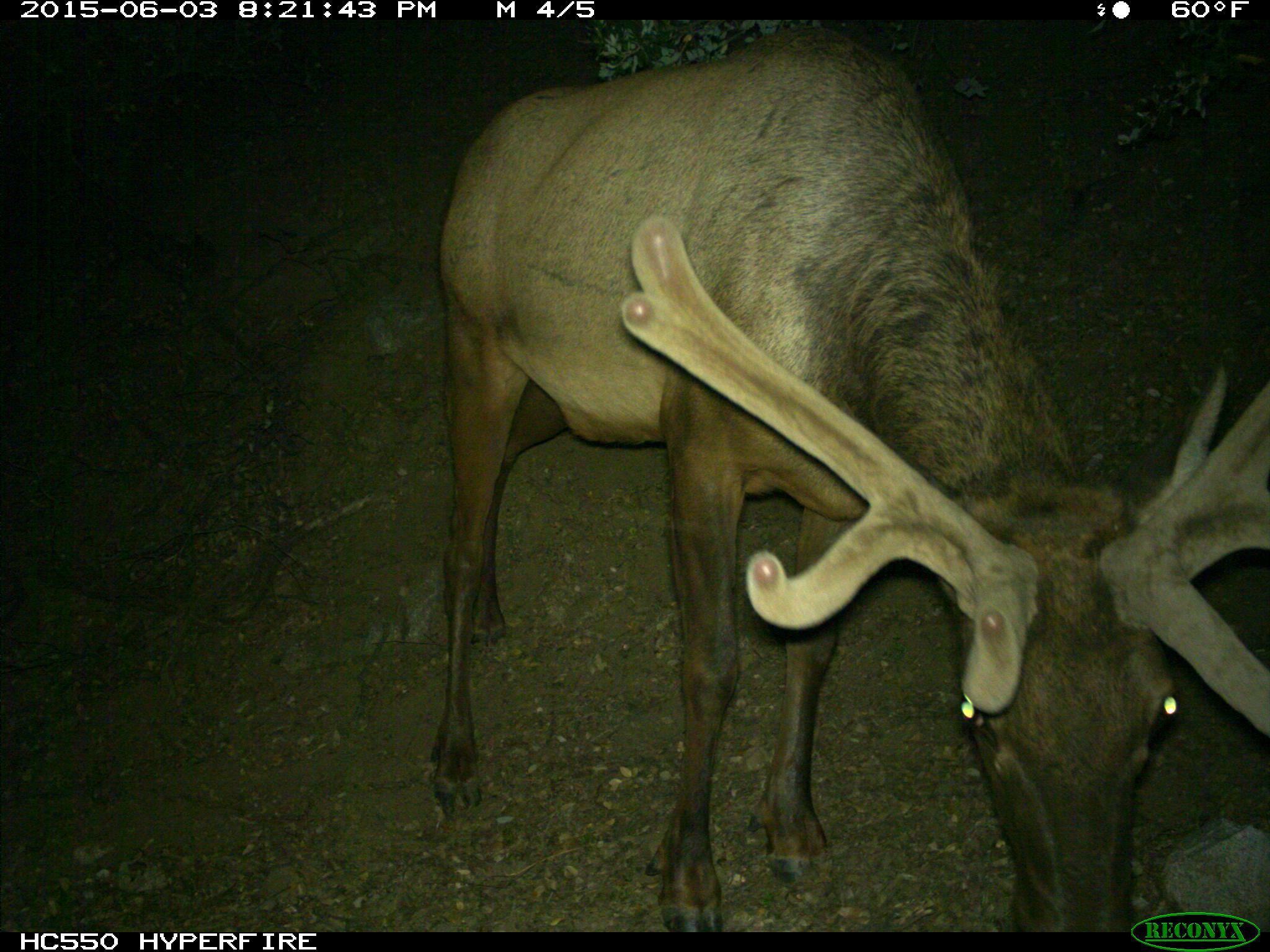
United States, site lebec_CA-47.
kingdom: Animalia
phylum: Chordata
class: Mammalia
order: Artiodactyla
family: Cervidae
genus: Cervus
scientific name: Cervus canadensis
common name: elk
Cervus canadensis (elk).